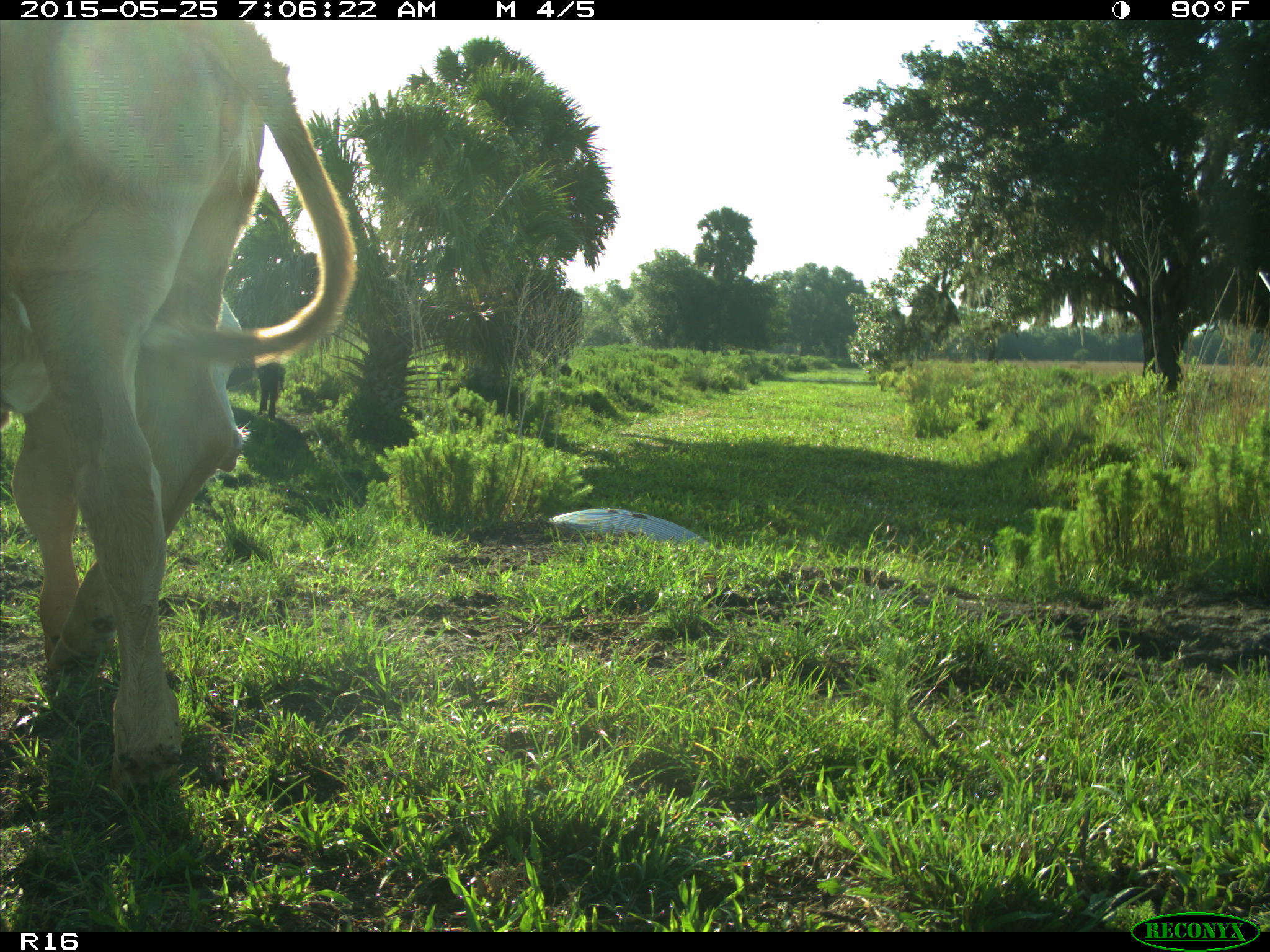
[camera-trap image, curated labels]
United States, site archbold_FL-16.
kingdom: Animalia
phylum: Chordata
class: Mammalia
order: Artiodactyla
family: Bovidae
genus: Bos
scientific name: Bos taurus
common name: domestic cow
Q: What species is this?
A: Bos taurus (domestic cow).